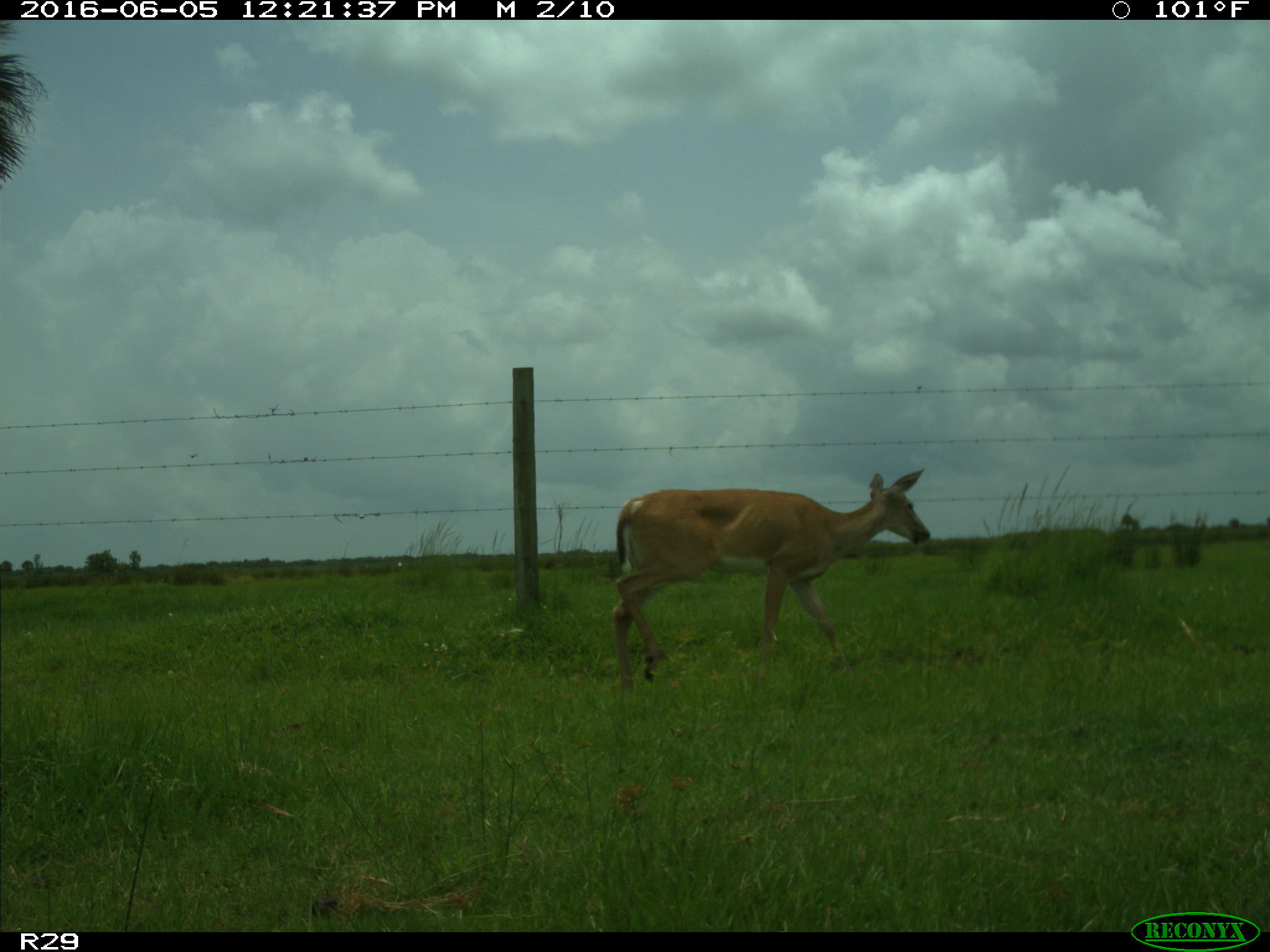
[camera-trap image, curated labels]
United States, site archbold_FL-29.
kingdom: Animalia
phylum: Chordata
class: Mammalia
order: Artiodactyla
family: Cervidae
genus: Odocoileus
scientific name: Odocoileus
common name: deer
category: unidentified deer